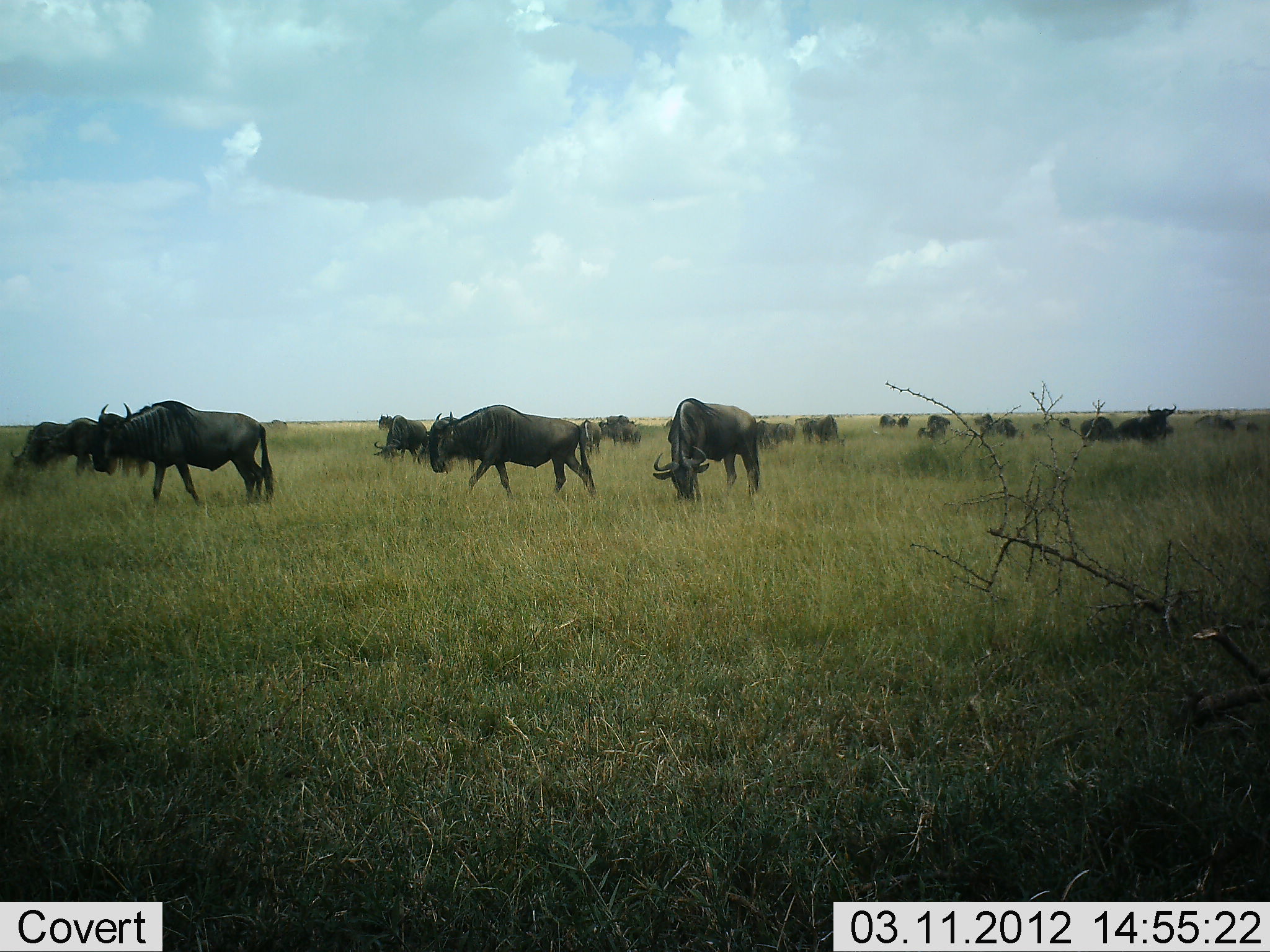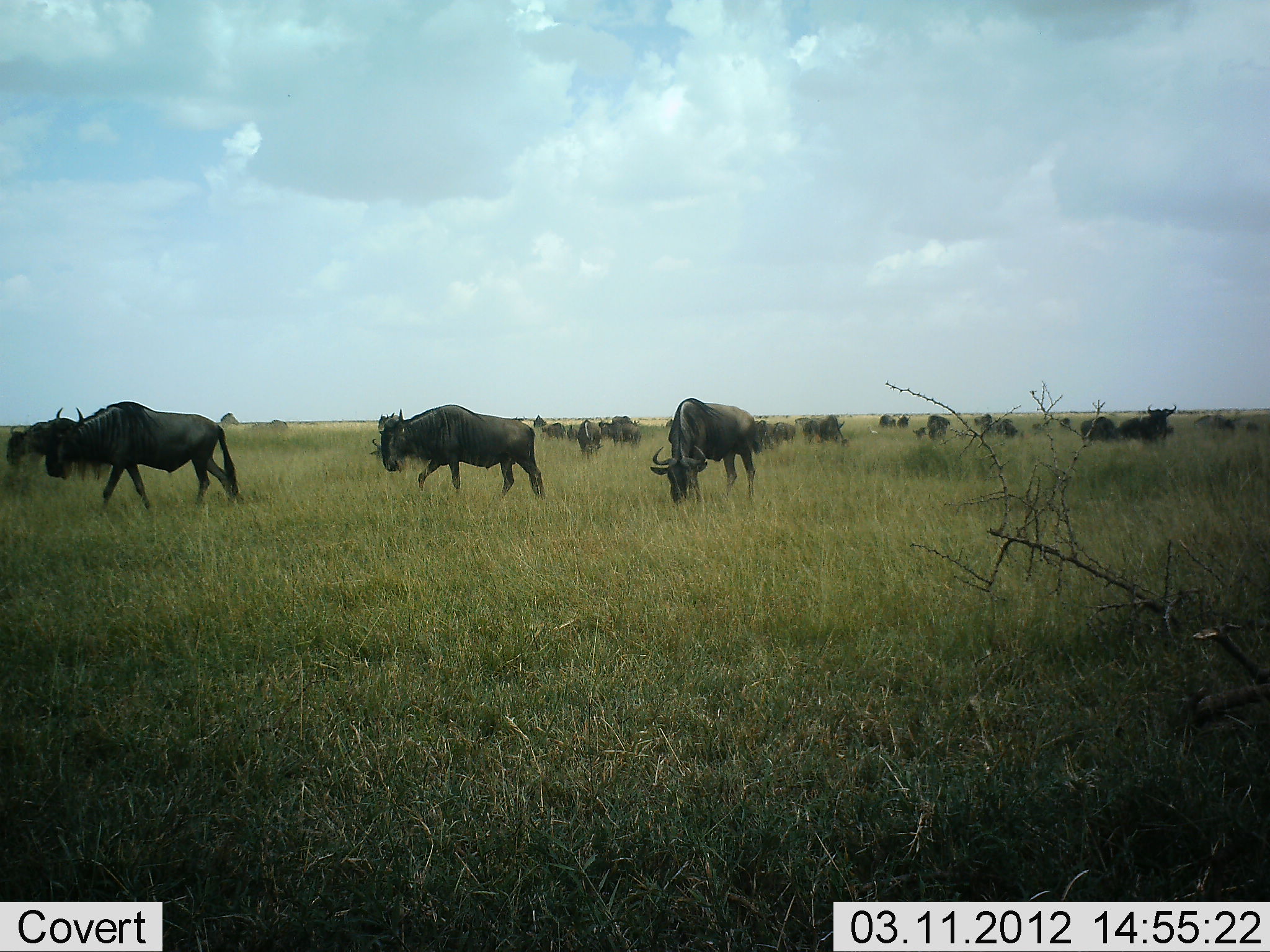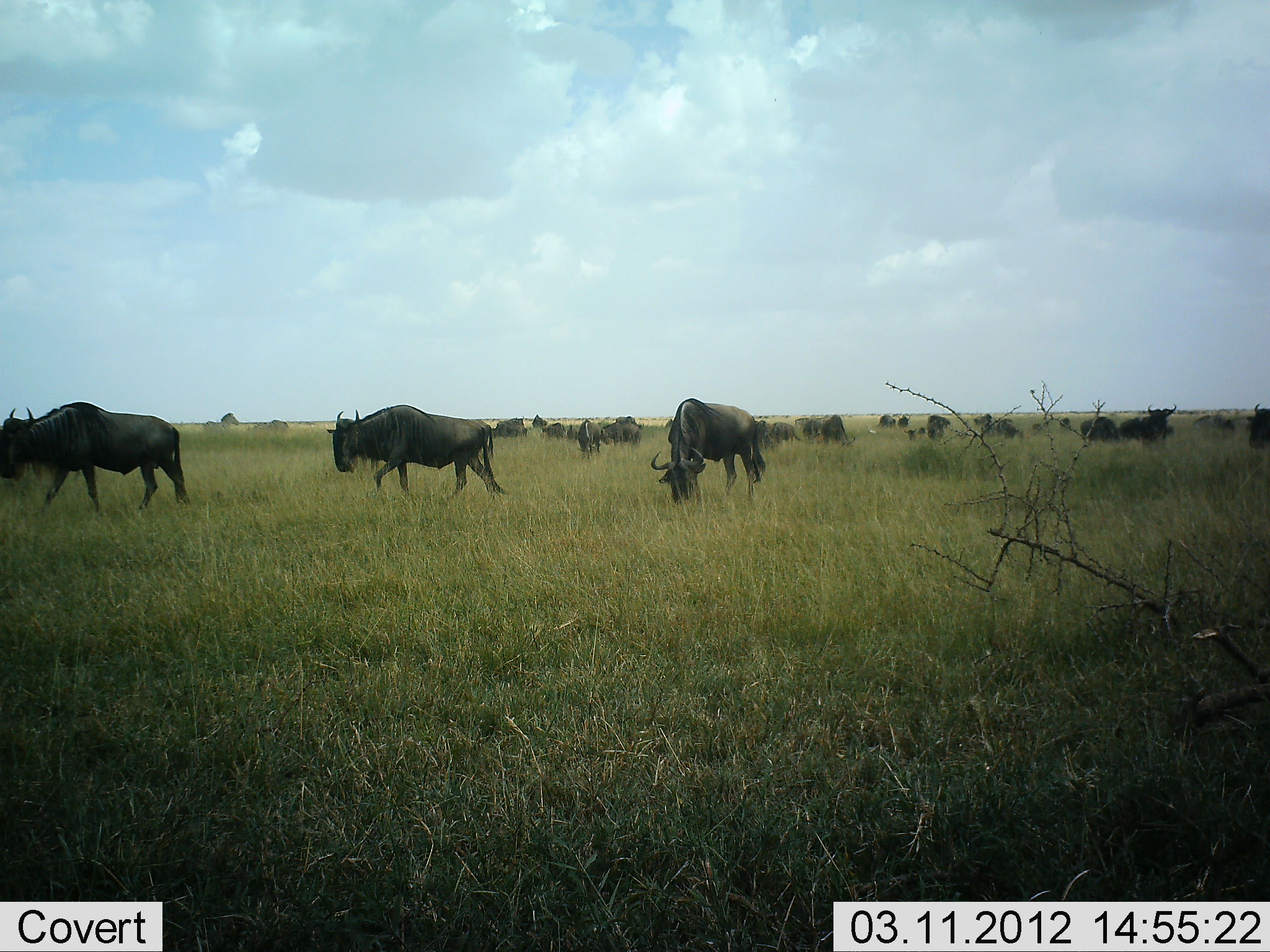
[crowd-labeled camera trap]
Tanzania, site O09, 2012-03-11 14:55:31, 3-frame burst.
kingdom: Animalia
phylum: Chordata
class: Mammalia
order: Artiodactyla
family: Bovidae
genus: Connochaetes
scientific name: Connochaetes taurinus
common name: blue wildebeest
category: wildebeest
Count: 11-50.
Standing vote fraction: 59%.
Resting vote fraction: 10%.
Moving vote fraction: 72%.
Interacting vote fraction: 7%.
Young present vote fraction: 3%.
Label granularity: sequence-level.